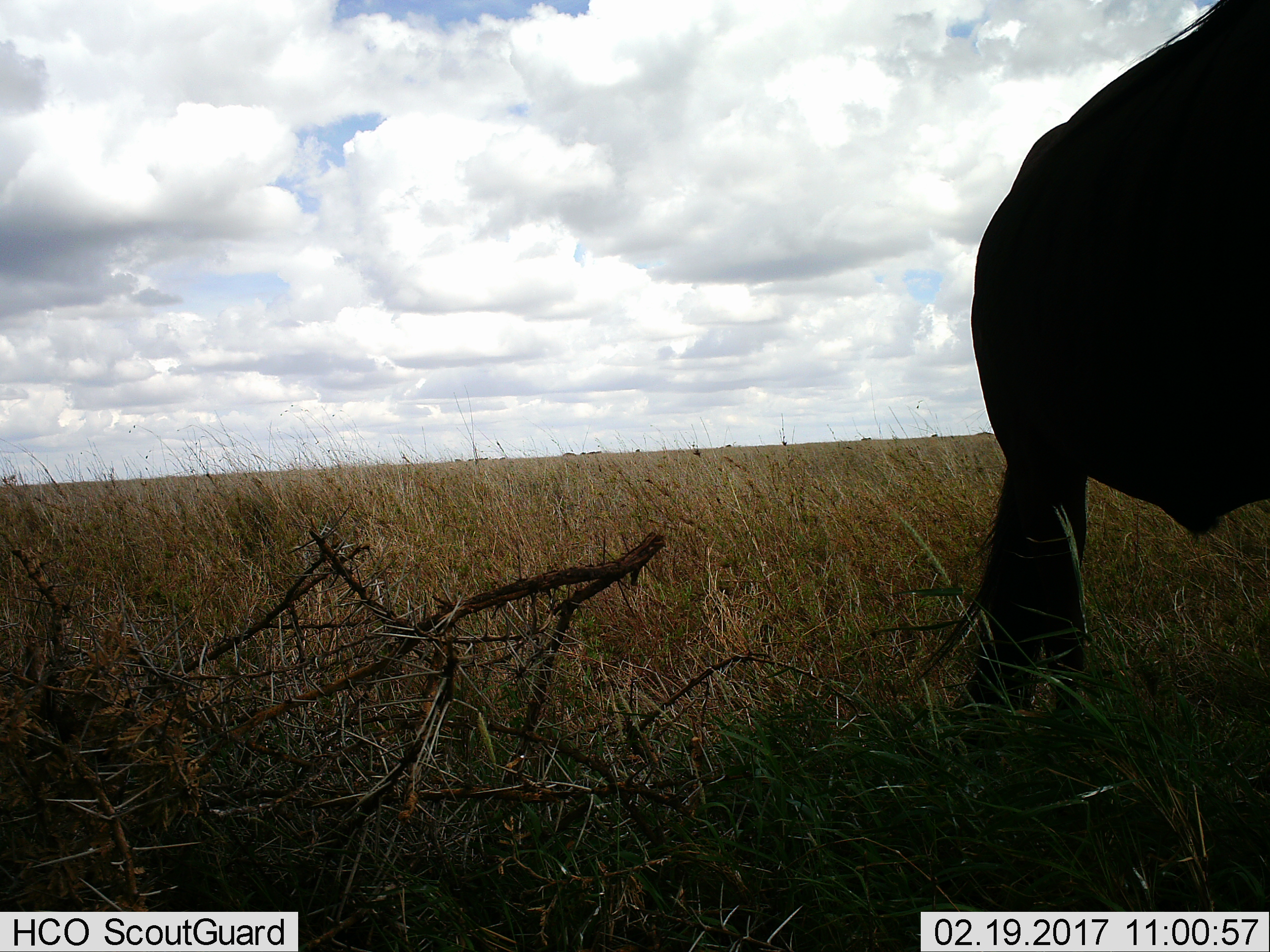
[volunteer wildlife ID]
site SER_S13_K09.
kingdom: Animalia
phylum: Chordata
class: Mammalia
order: Artiodactyla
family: Bovidae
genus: Connochaetes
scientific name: Connochaetes taurinus taurinus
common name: blue wildebeest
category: wildebeestblue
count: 1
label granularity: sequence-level